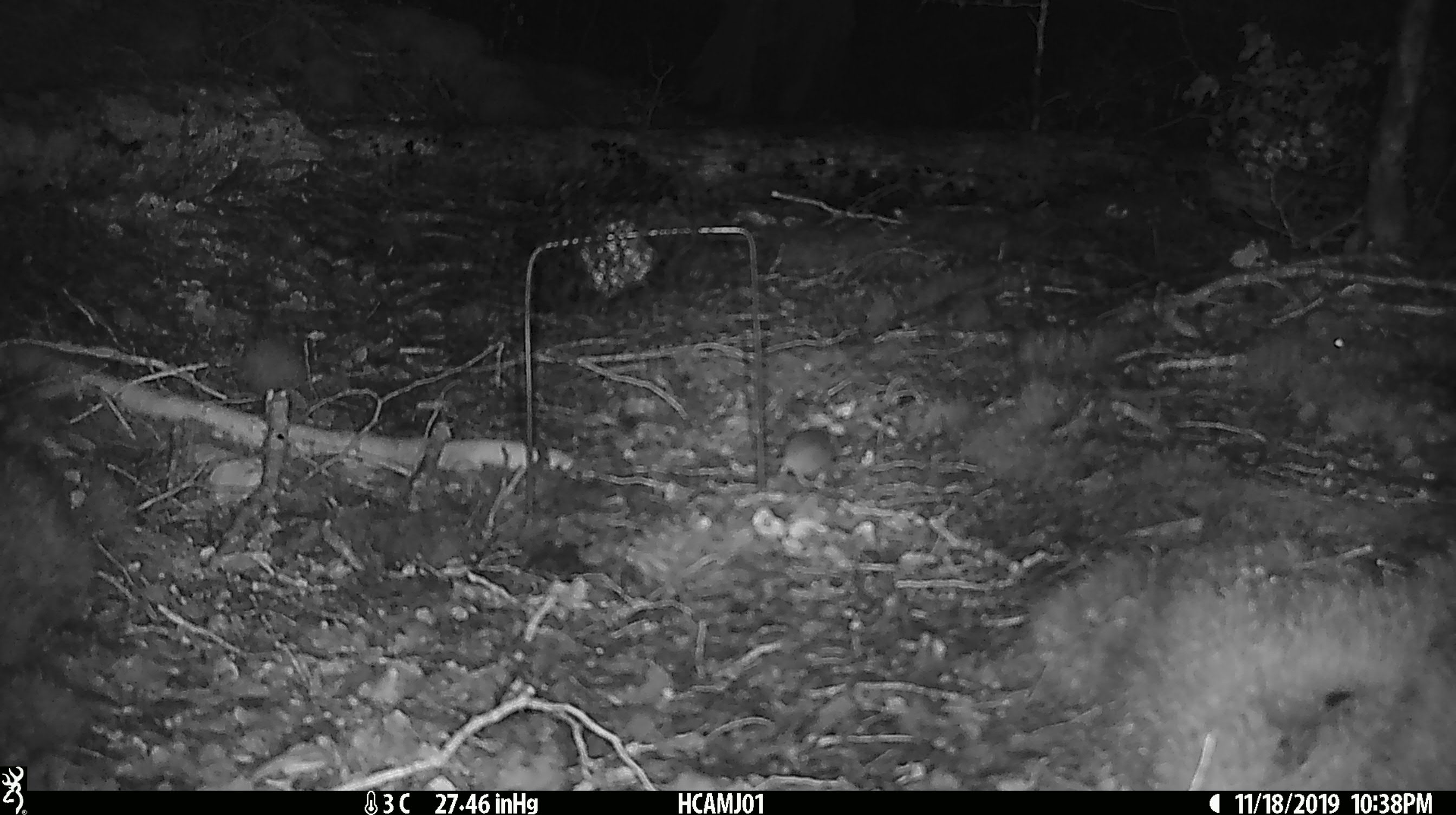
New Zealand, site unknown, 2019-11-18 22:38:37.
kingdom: Animalia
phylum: Chordata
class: Mammalia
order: Rodentia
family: Muridae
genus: Mus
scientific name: Mus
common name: mouse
Mouse (Mus).